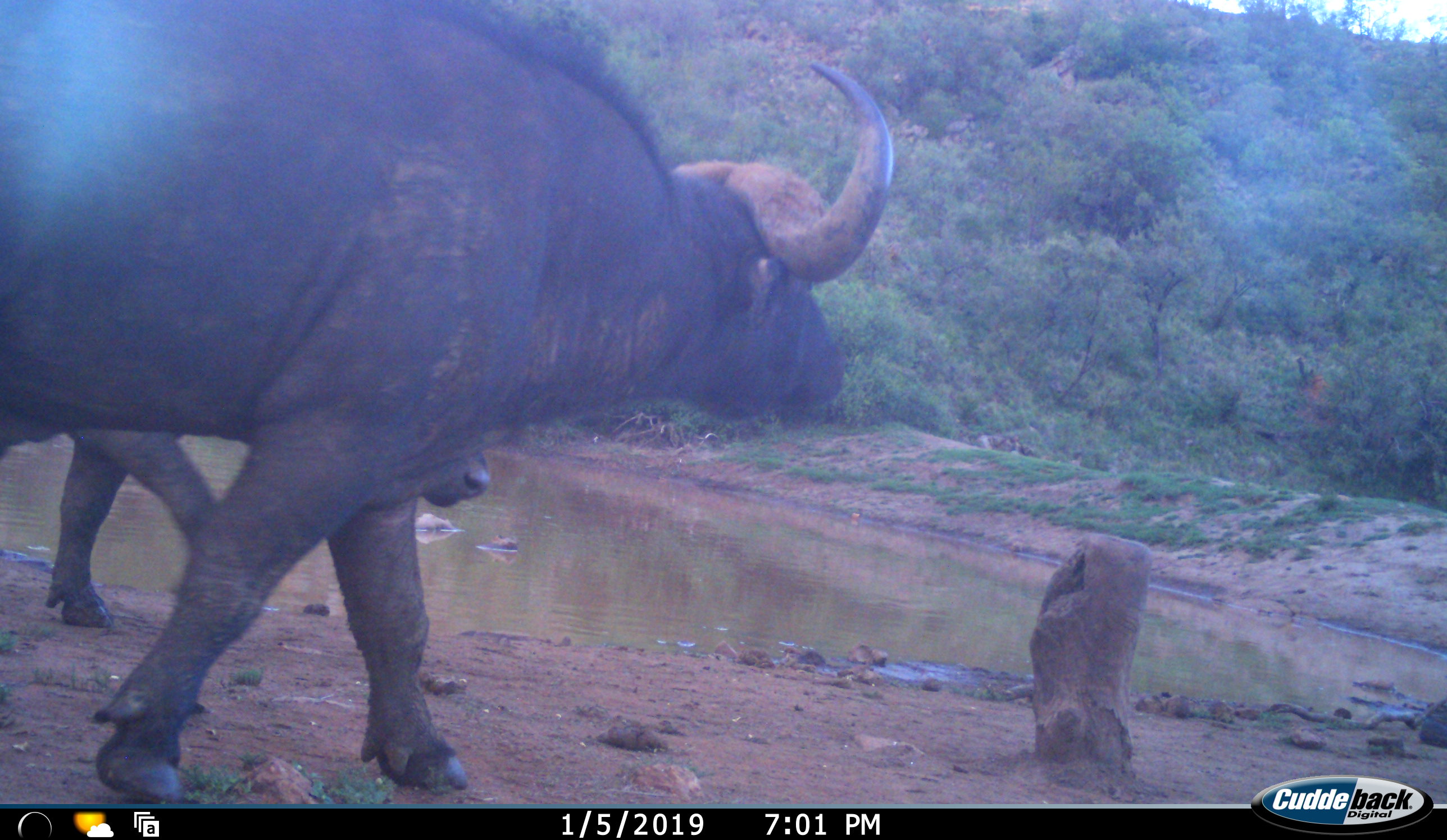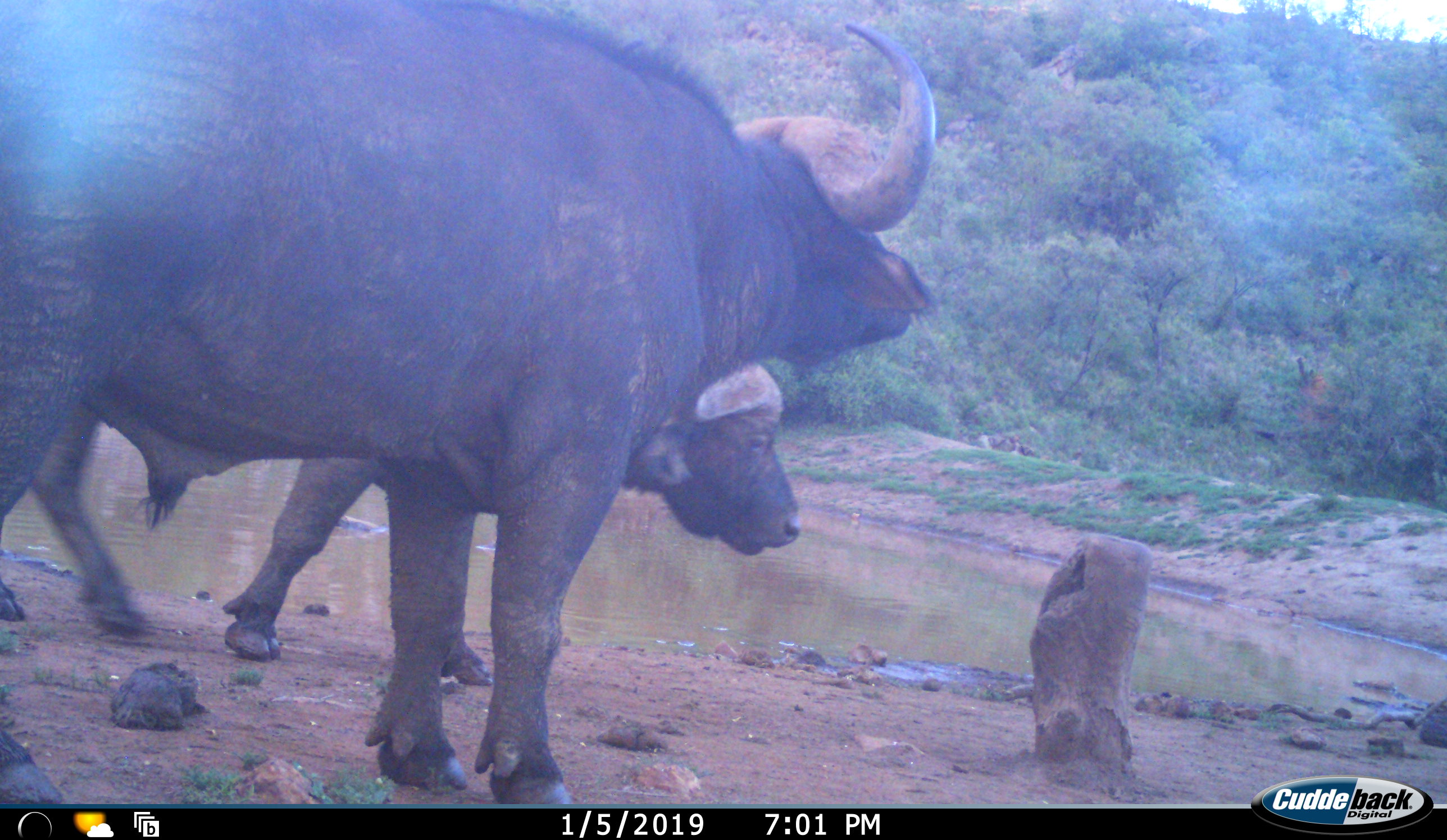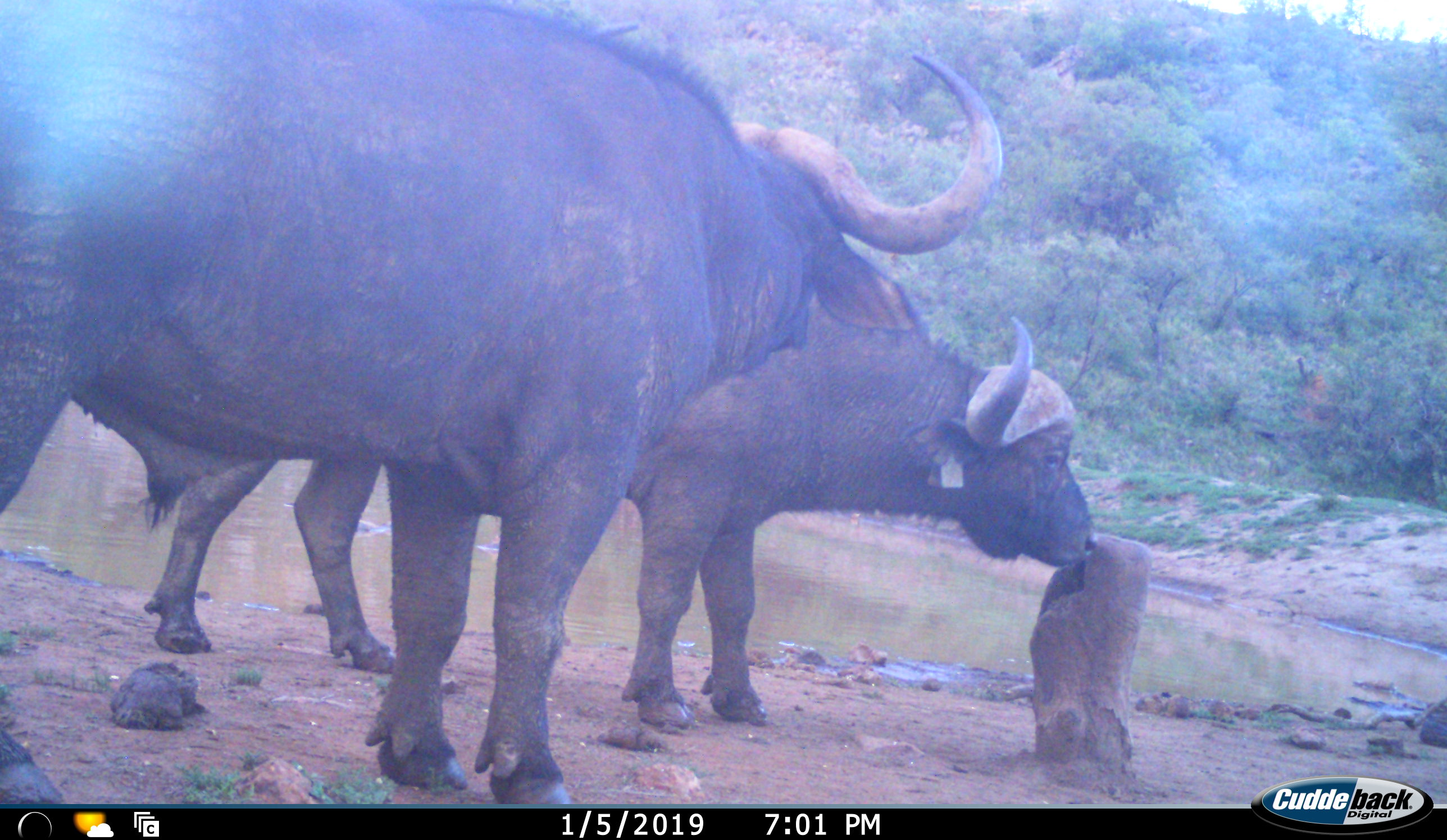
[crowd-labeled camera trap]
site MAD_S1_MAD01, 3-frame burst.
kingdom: Animalia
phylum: Chordata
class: Mammalia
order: Artiodactyla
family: Bovidae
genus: Syncerus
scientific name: Syncerus caffer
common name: african buffalo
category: buffalo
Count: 2.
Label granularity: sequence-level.